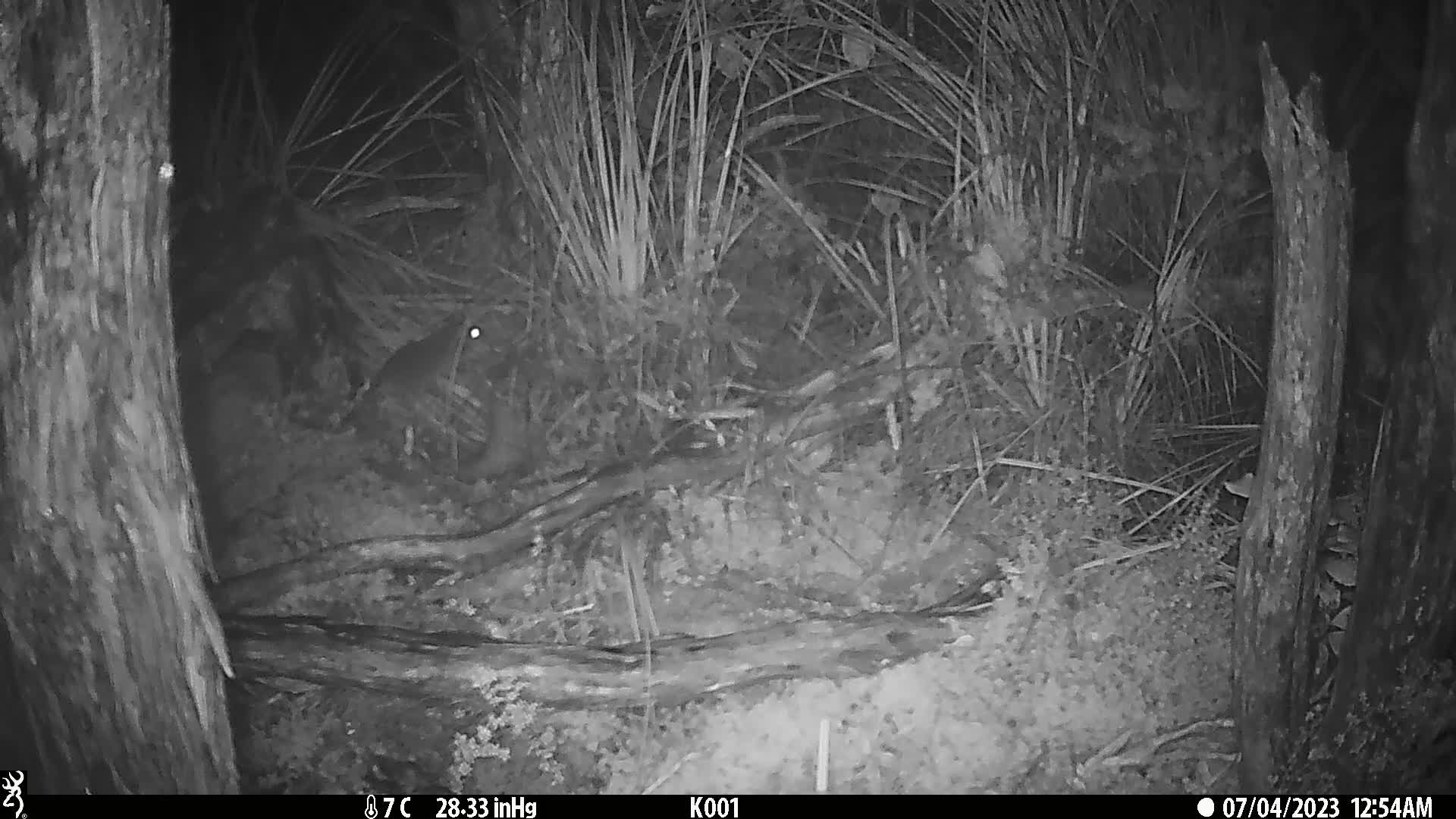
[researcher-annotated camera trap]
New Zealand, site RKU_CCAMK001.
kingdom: Animalia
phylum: Chordata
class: Mammalia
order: Rodentia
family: Muridae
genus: Rattus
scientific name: Rattus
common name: rat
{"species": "rat (Rattus)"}